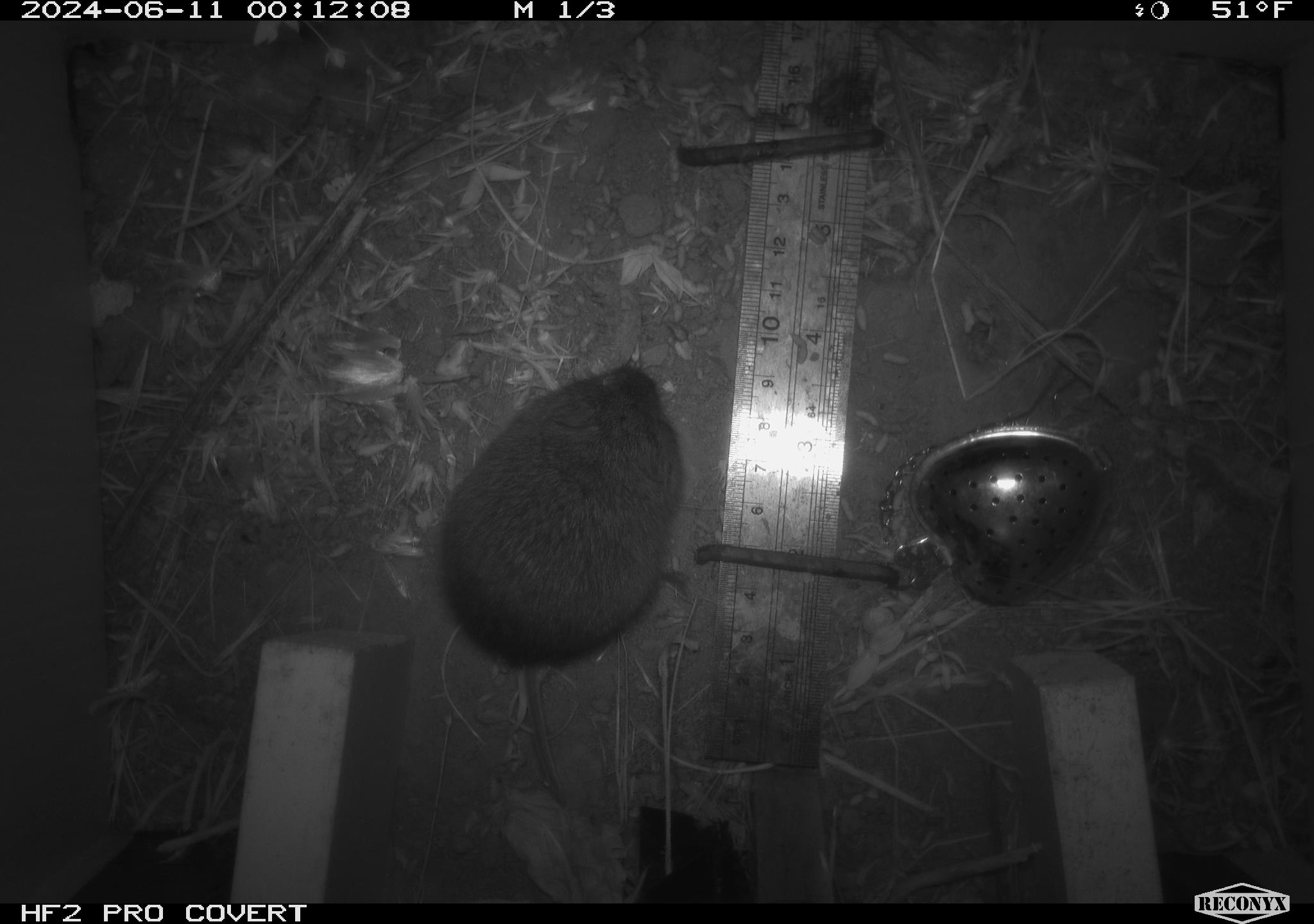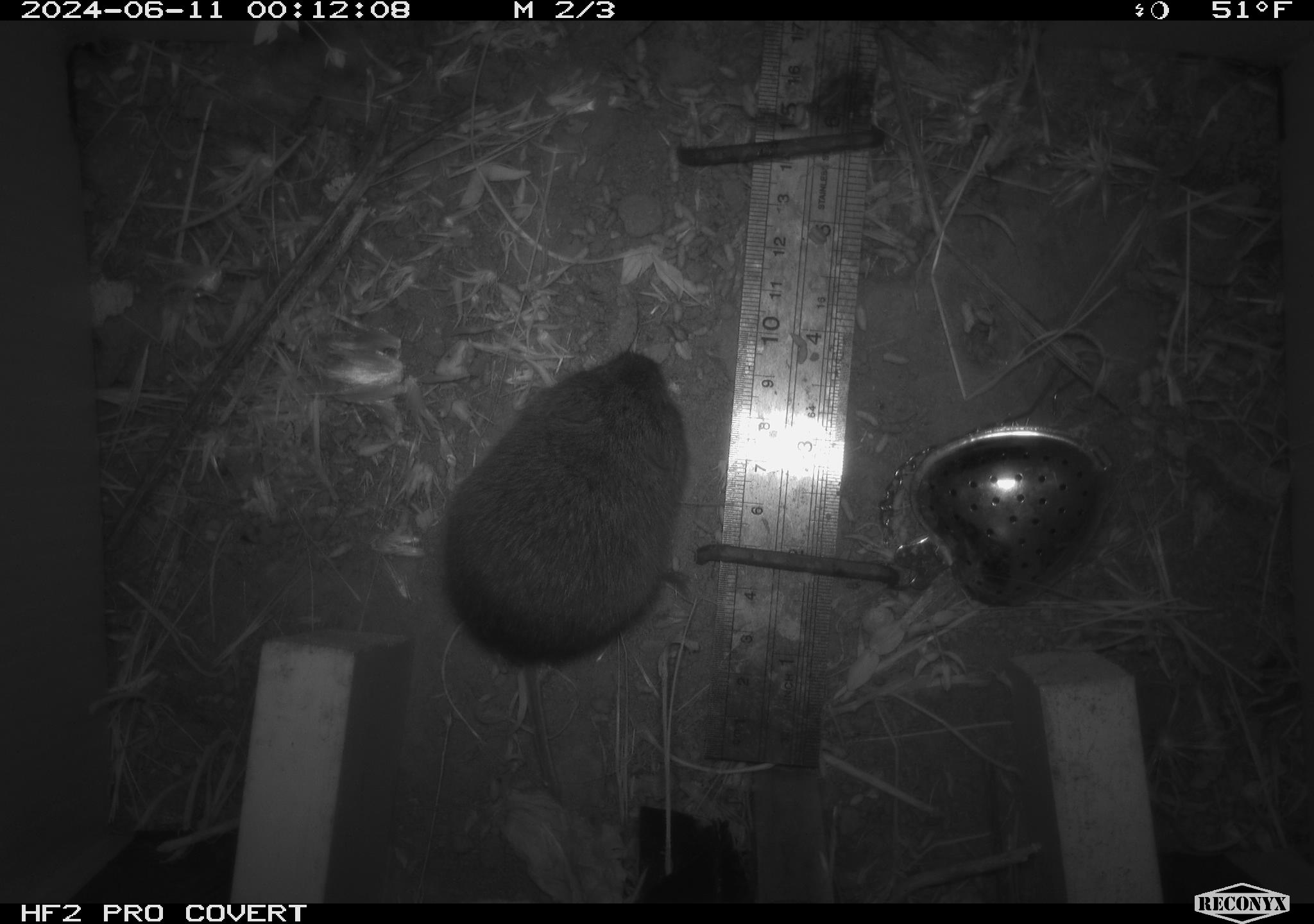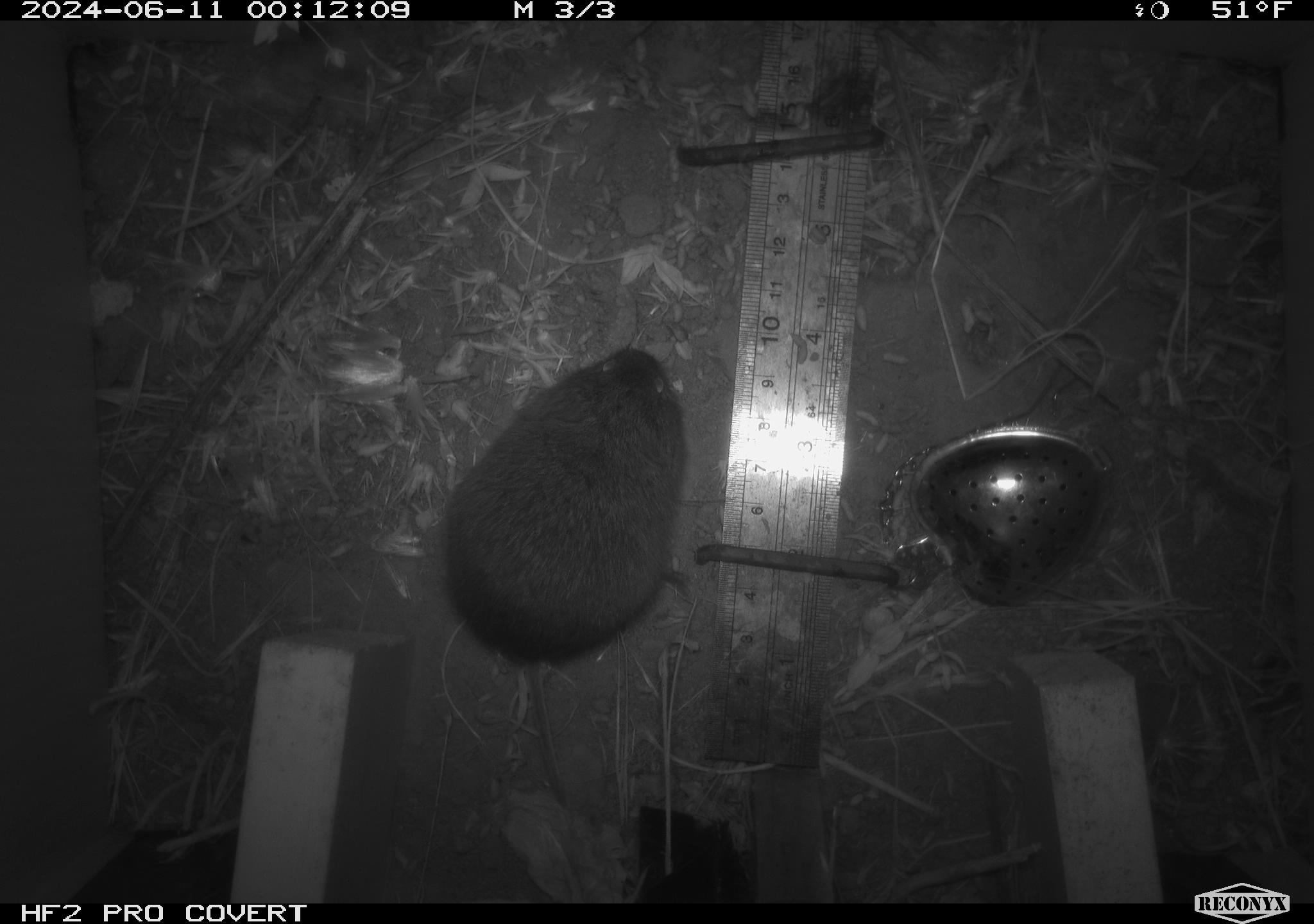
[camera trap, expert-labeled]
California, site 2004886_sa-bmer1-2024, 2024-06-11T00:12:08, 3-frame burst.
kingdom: Animalia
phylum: Chordata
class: Mammalia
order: Rodentia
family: Cricetidae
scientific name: Arvicolinae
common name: voles, lemmings, and muskrats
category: arvicolinae subfamily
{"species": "arvicolinae subfamily (voles, lemmings, and muskrats) (Arvicolinae)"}